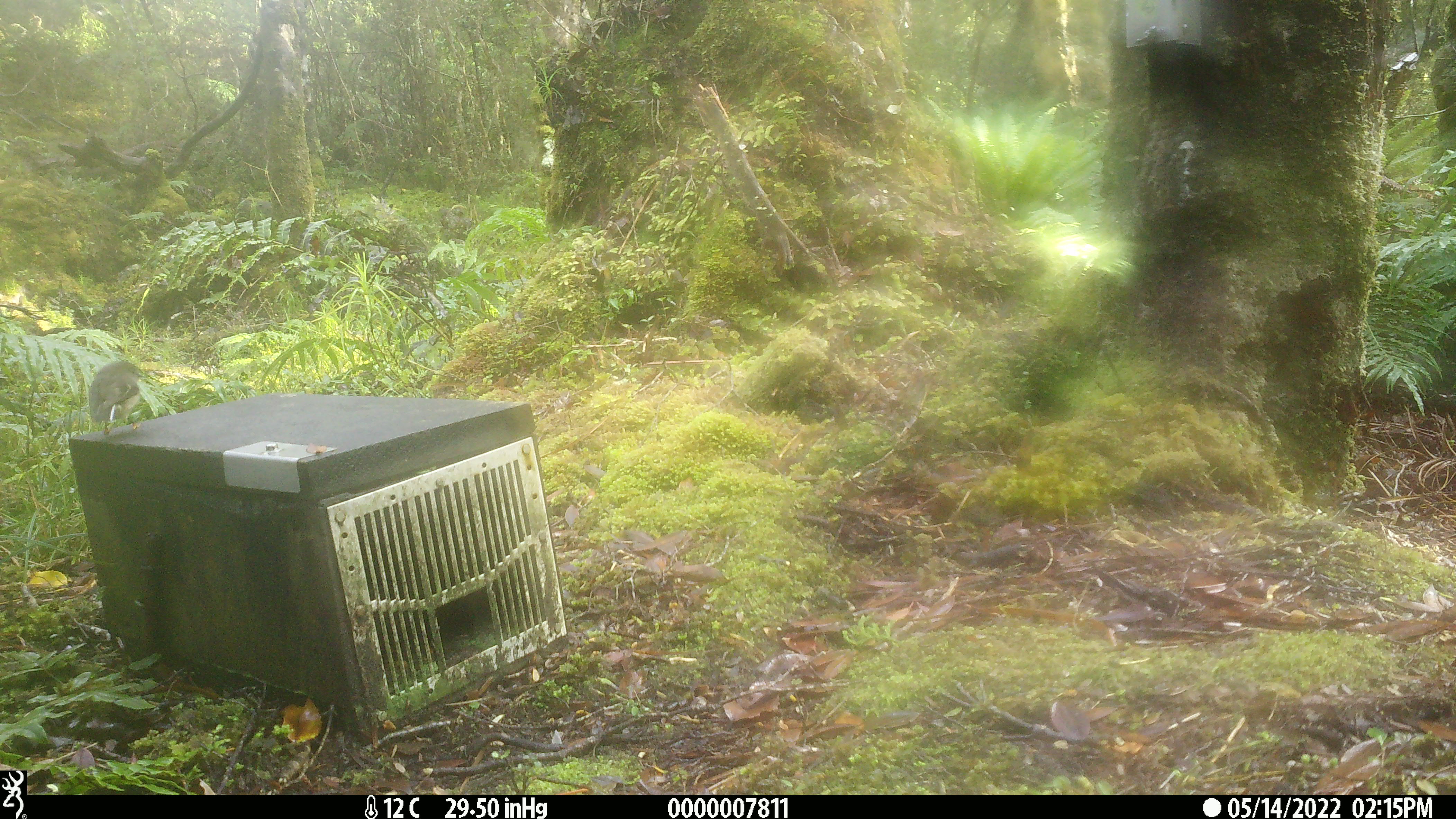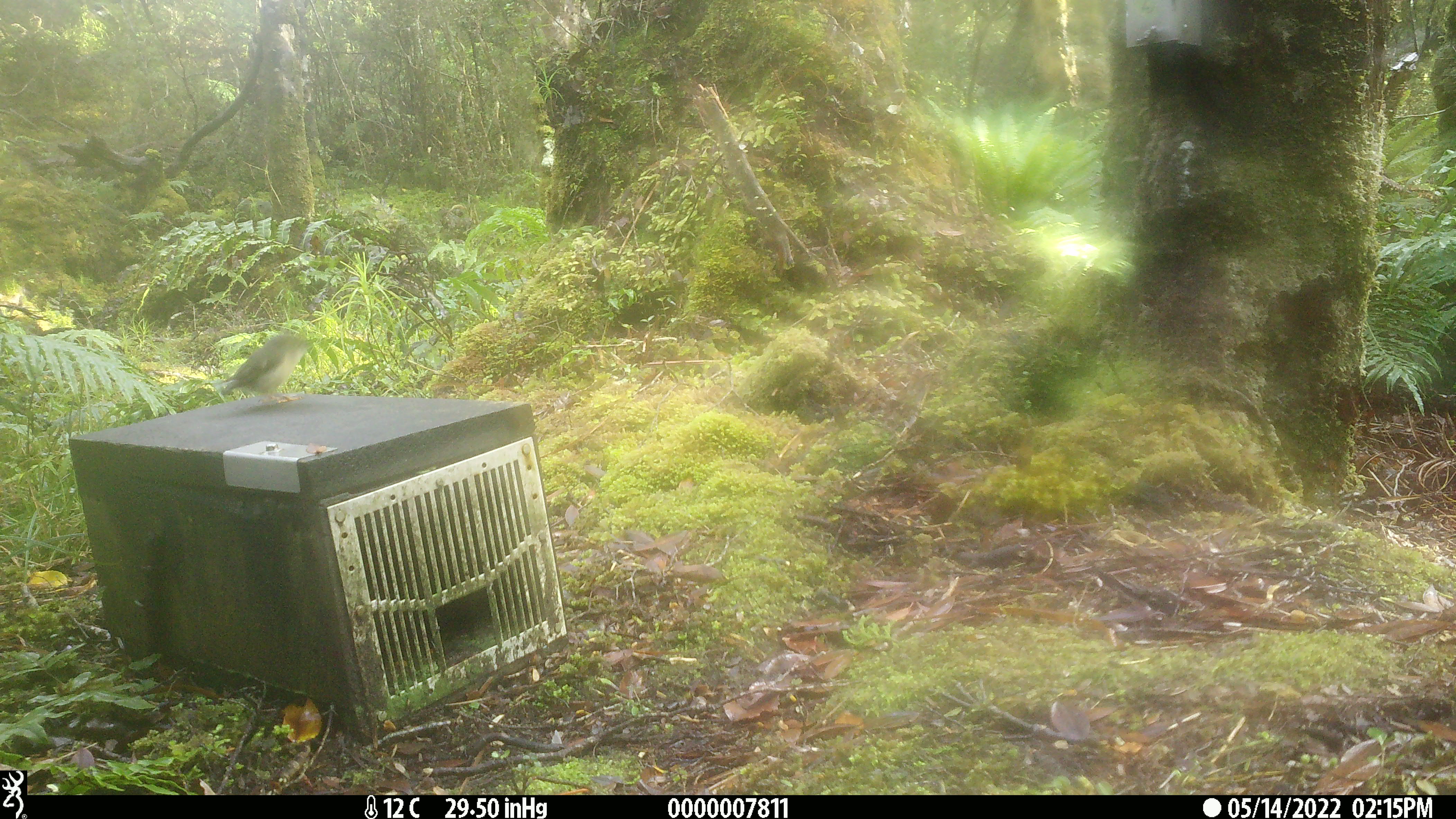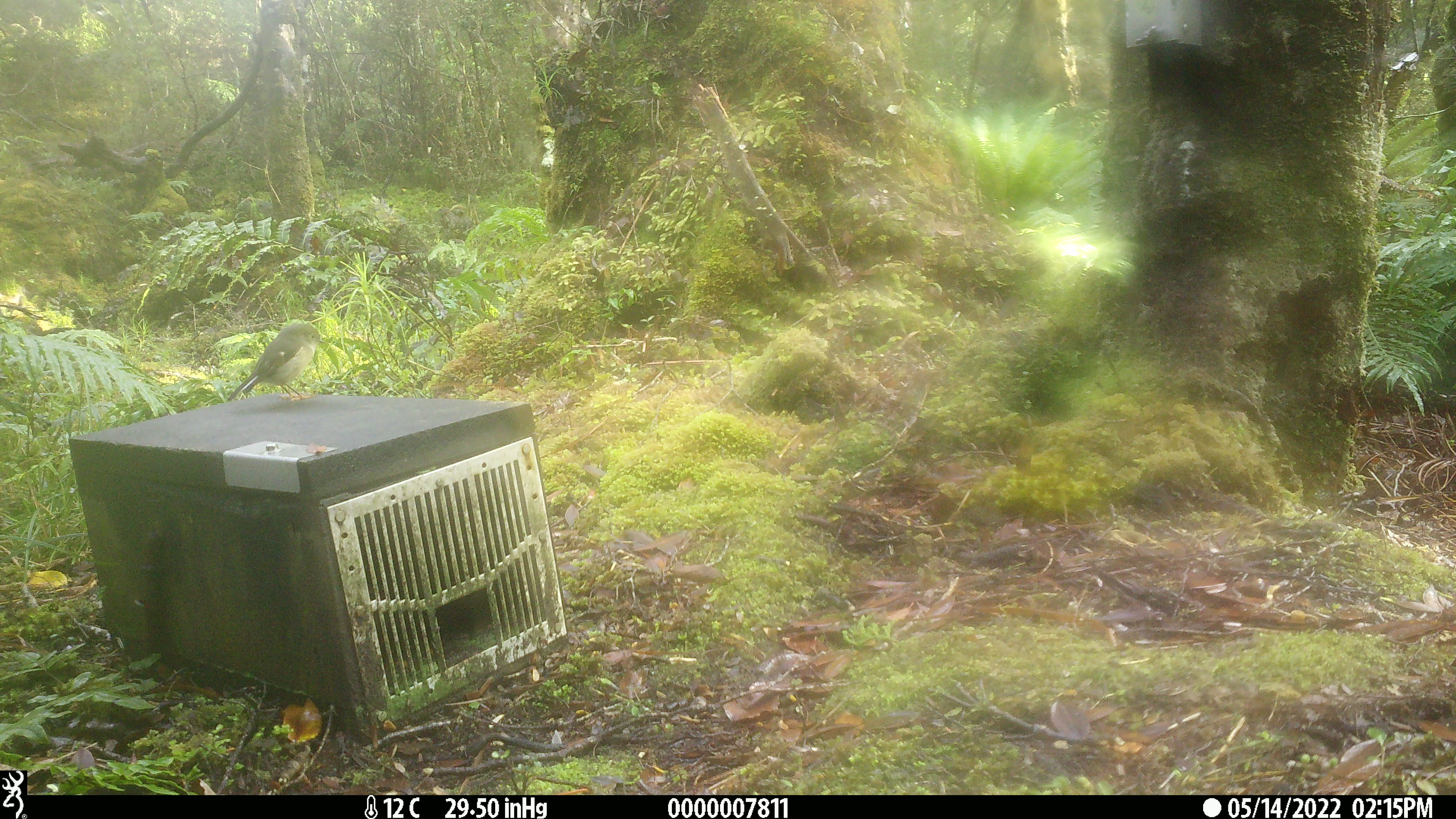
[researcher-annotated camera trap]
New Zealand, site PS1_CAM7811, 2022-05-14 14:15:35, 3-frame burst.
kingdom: Animalia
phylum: Chordata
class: Aves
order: Passeriformes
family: Petroicidae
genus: Petroica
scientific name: Petroica macrocephala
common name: tomtit